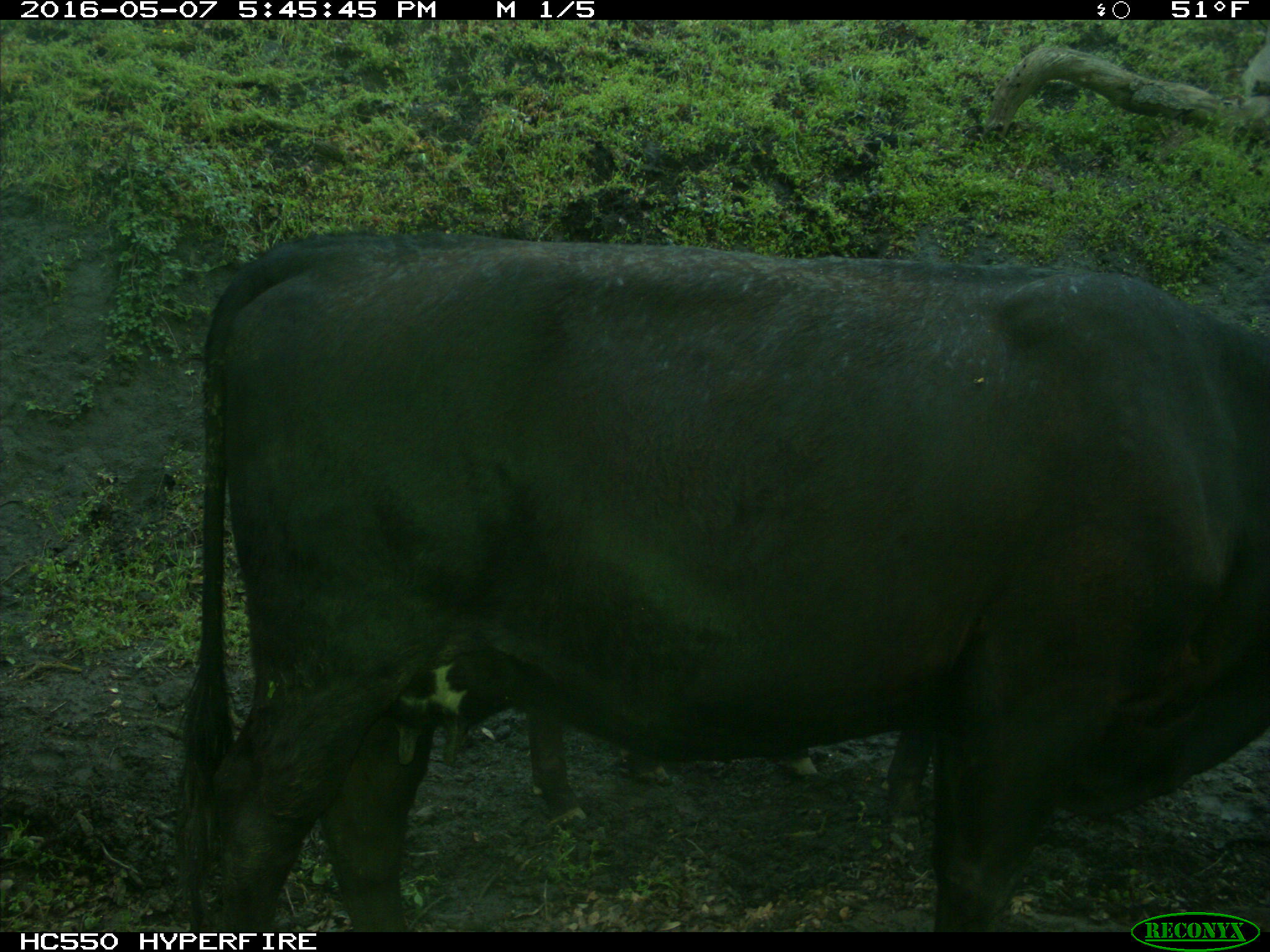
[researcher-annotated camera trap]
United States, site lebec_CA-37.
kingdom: Animalia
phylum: Chordata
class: Mammalia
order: Artiodactyla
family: Bovidae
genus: Bos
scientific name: Bos taurus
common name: domestic cow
Bos taurus (domestic cow).